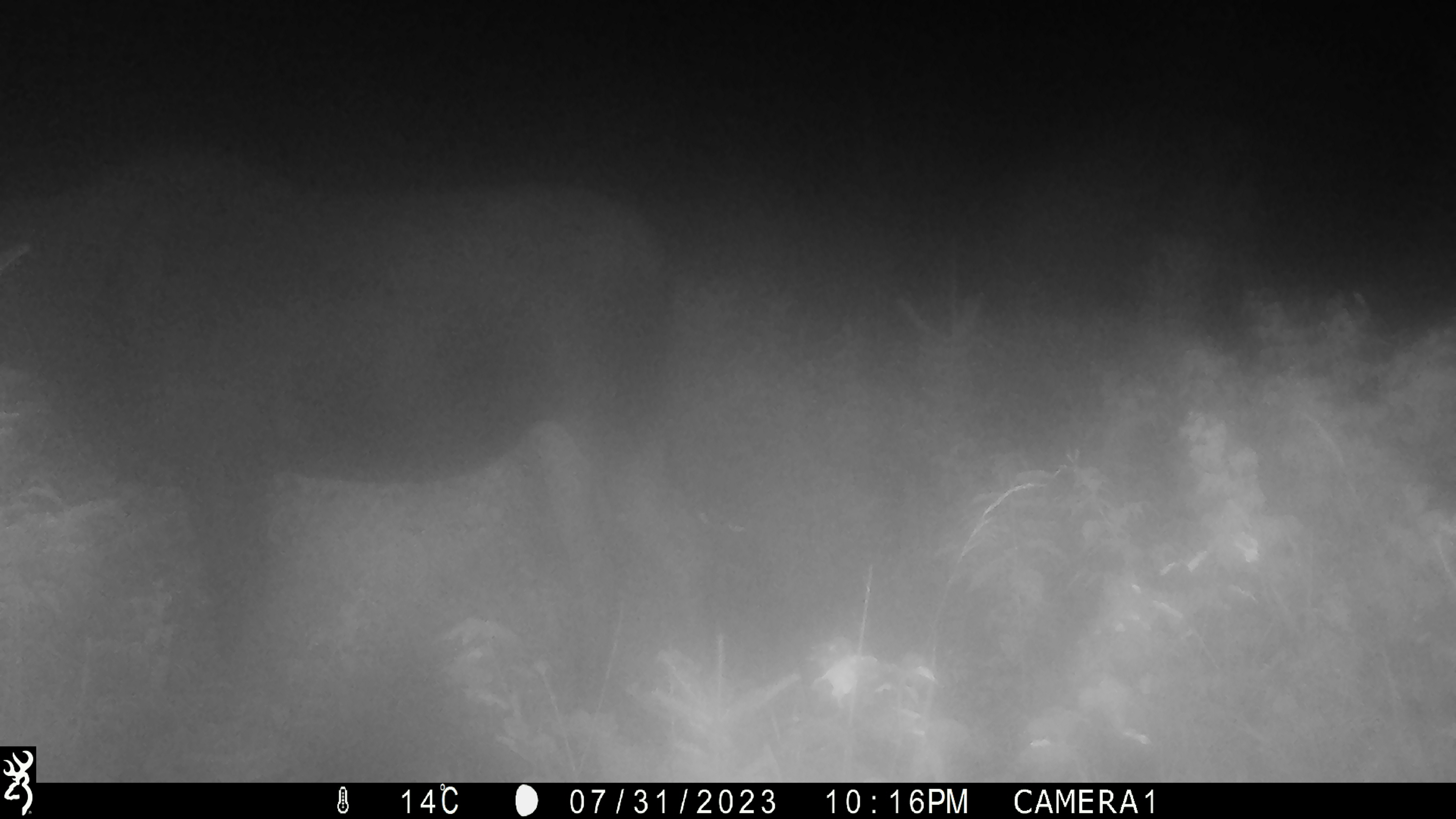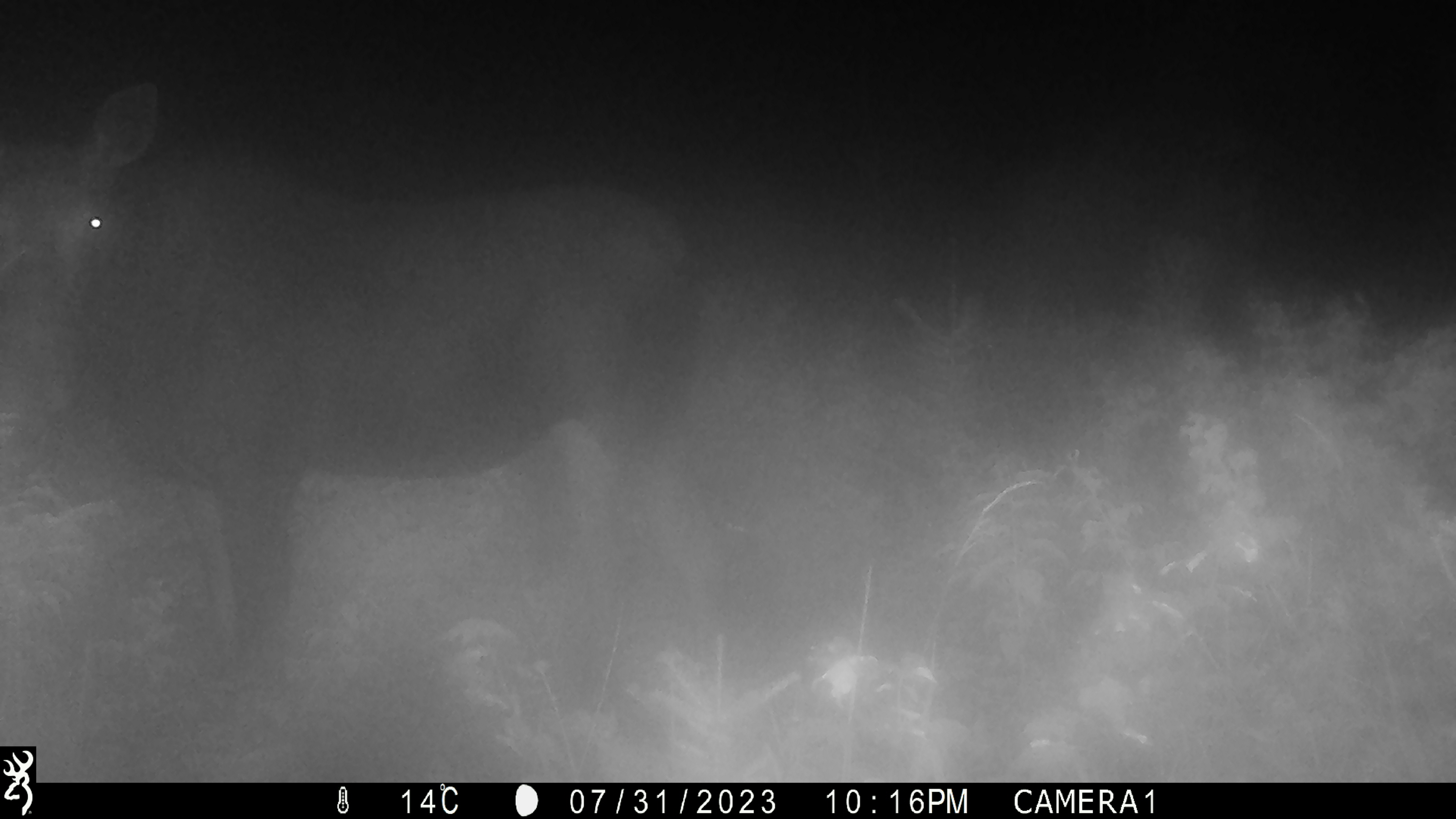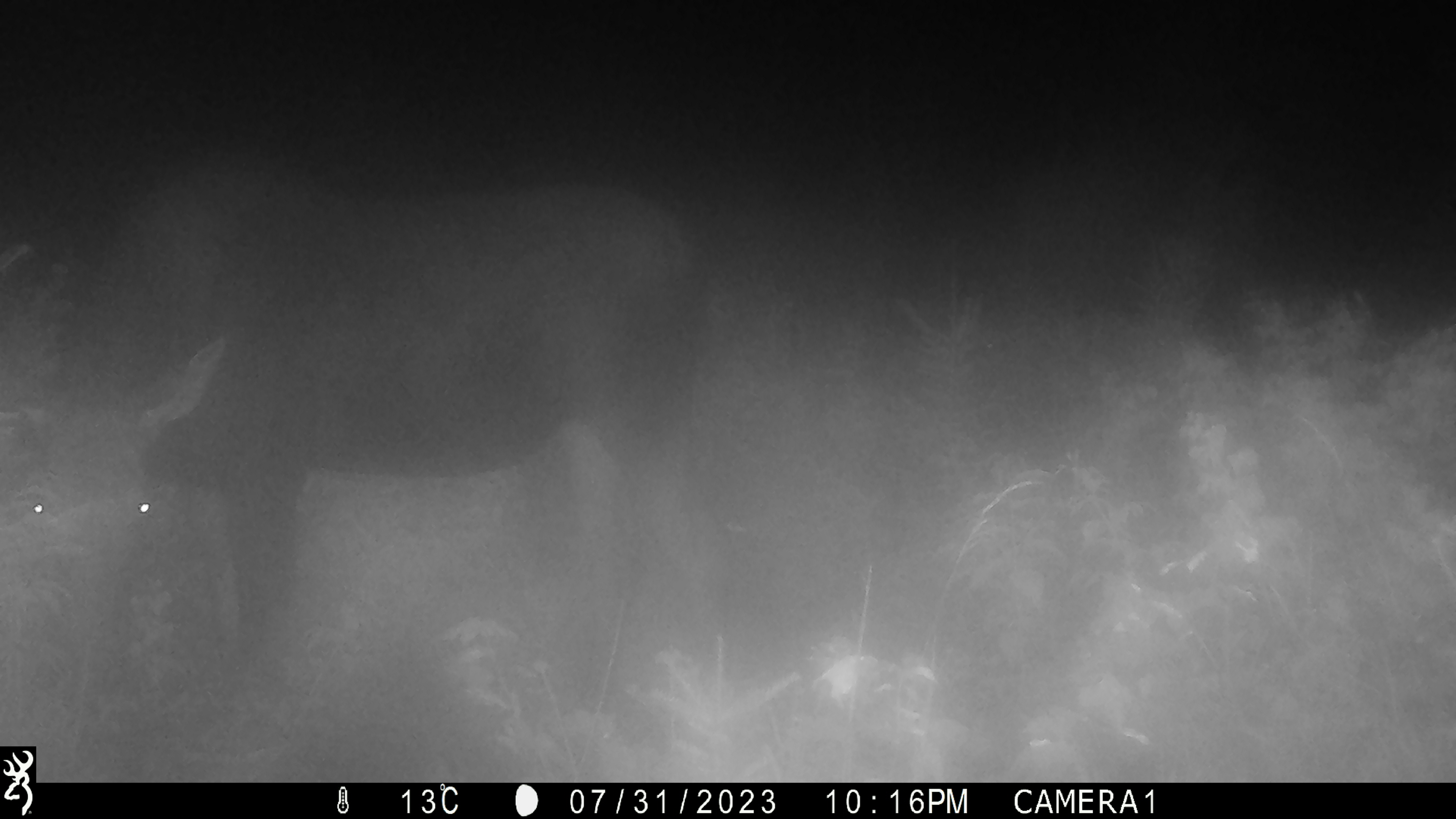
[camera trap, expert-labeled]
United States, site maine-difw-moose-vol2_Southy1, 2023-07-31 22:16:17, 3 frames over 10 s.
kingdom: Animalia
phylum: Chordata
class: Mammalia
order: Artiodactyla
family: Cervidae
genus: Alces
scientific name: Alces alces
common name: moose